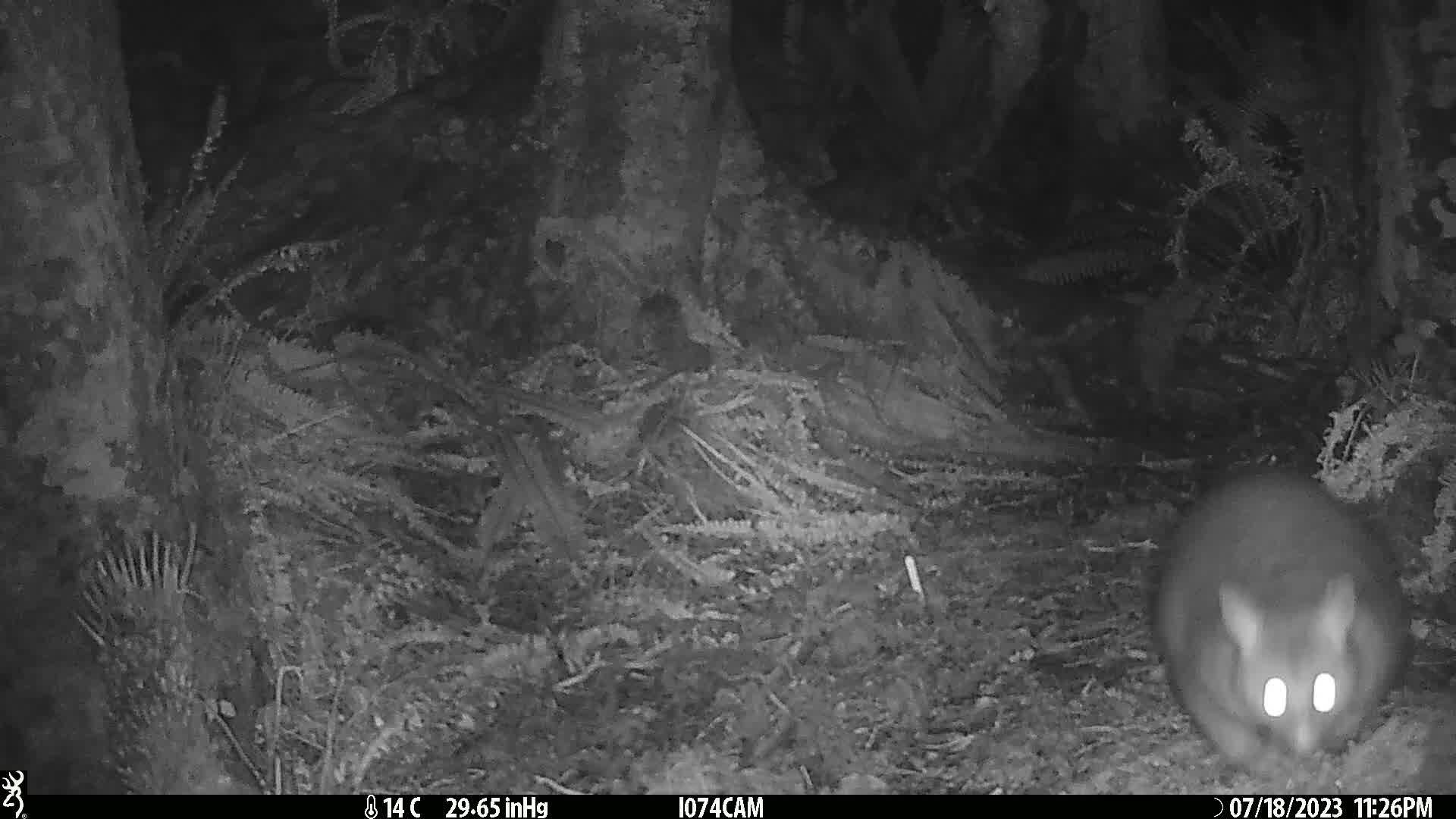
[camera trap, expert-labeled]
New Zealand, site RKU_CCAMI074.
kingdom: Animalia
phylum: Chordata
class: Mammalia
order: Diprotodontia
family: Phalangeridae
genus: Trichosurus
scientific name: Trichosurus vulpecula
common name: common brushtail possum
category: possum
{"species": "possum (common brushtail possum) (Trichosurus vulpecula)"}